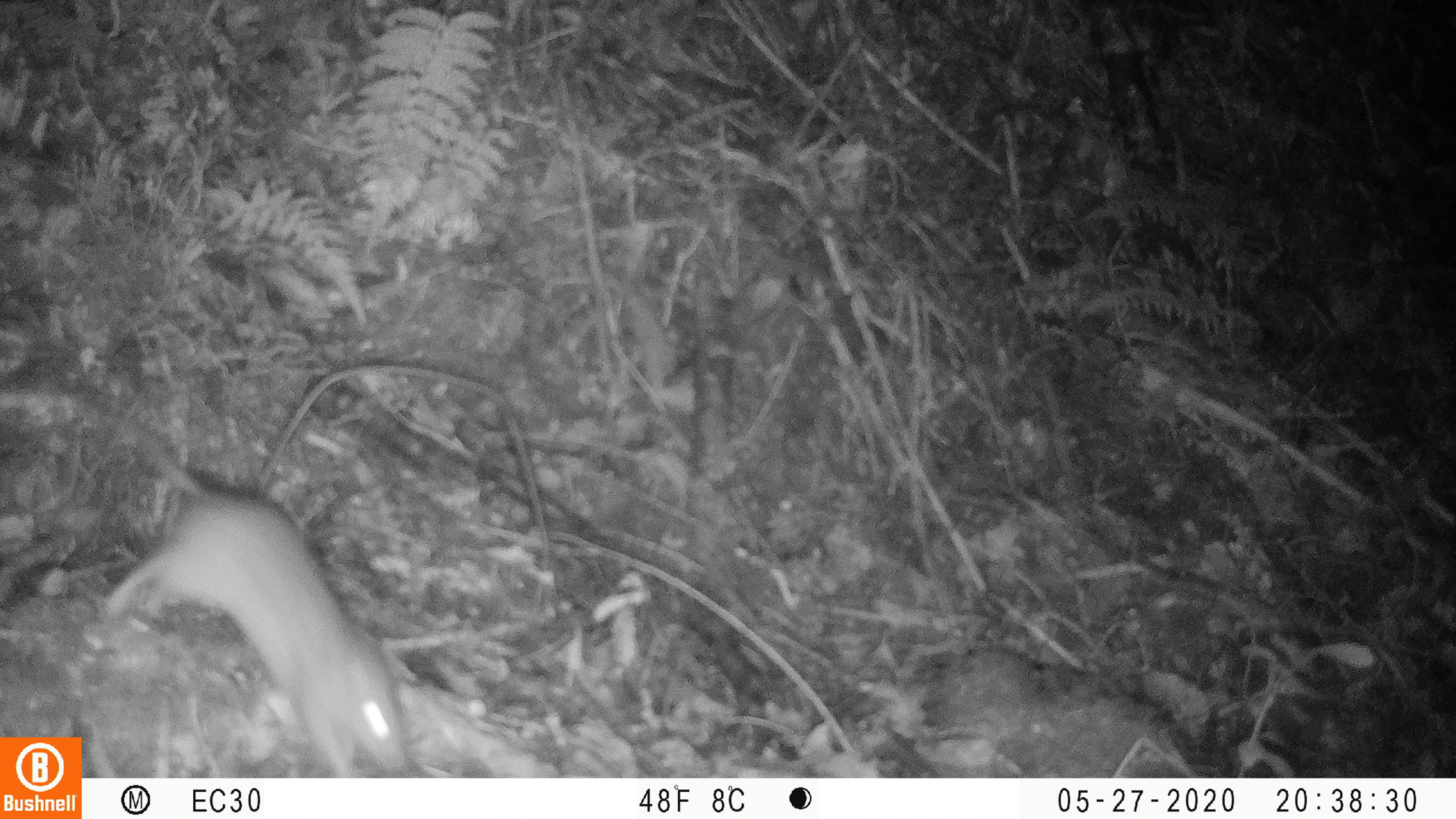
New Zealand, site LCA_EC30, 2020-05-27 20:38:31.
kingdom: Animalia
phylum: Chordata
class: Mammalia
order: Rodentia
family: Muridae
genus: Rattus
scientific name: Rattus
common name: rat